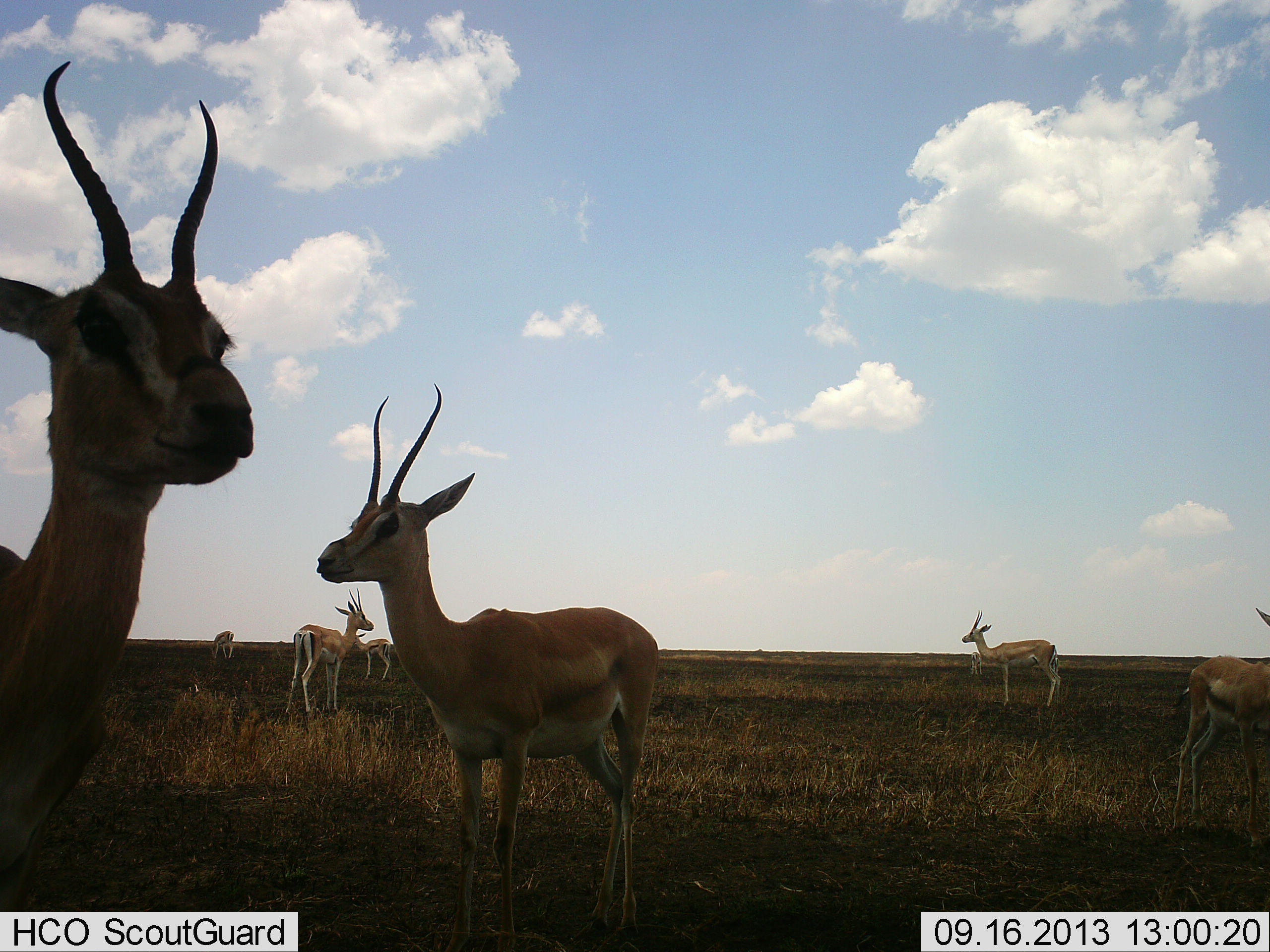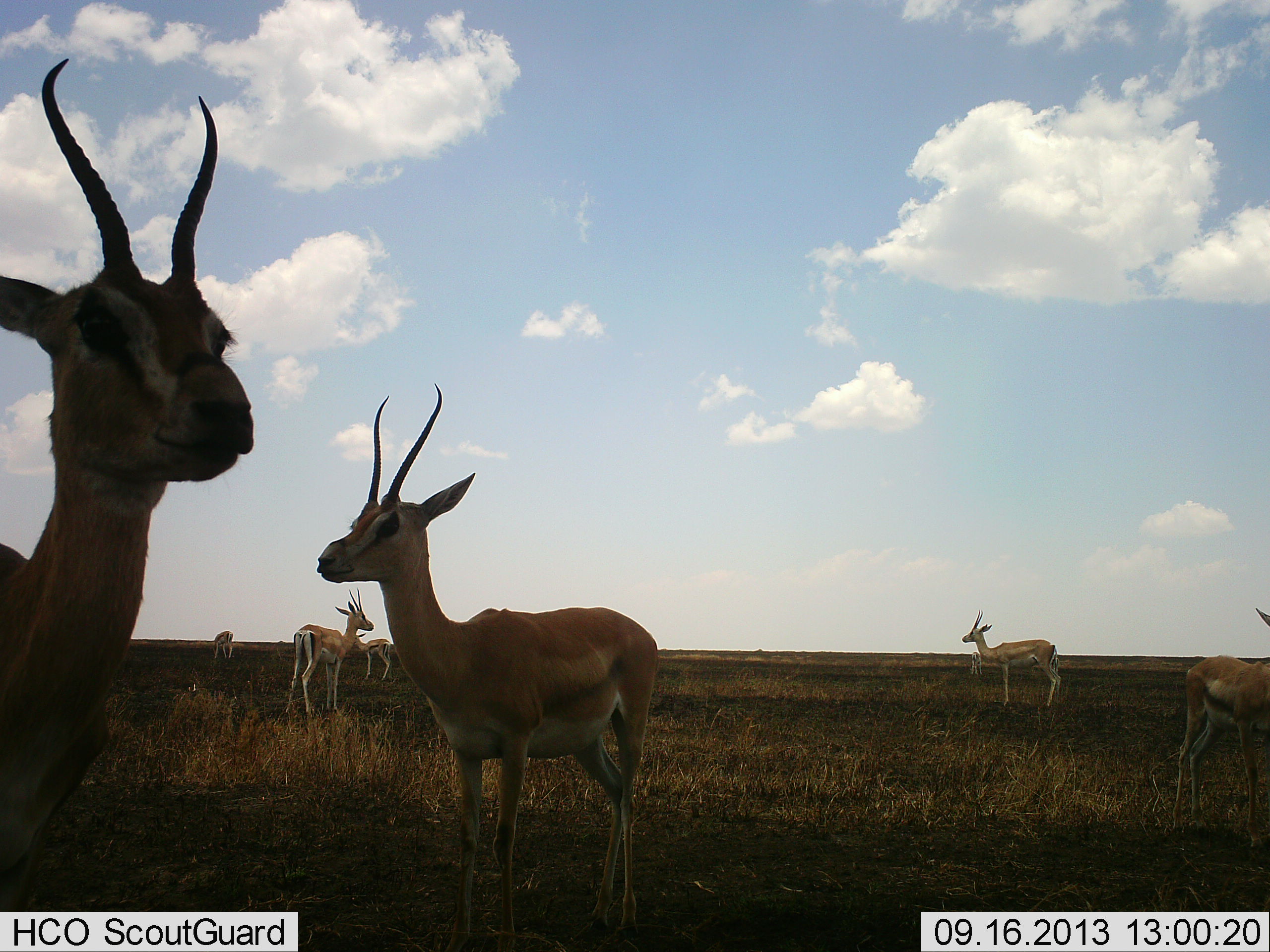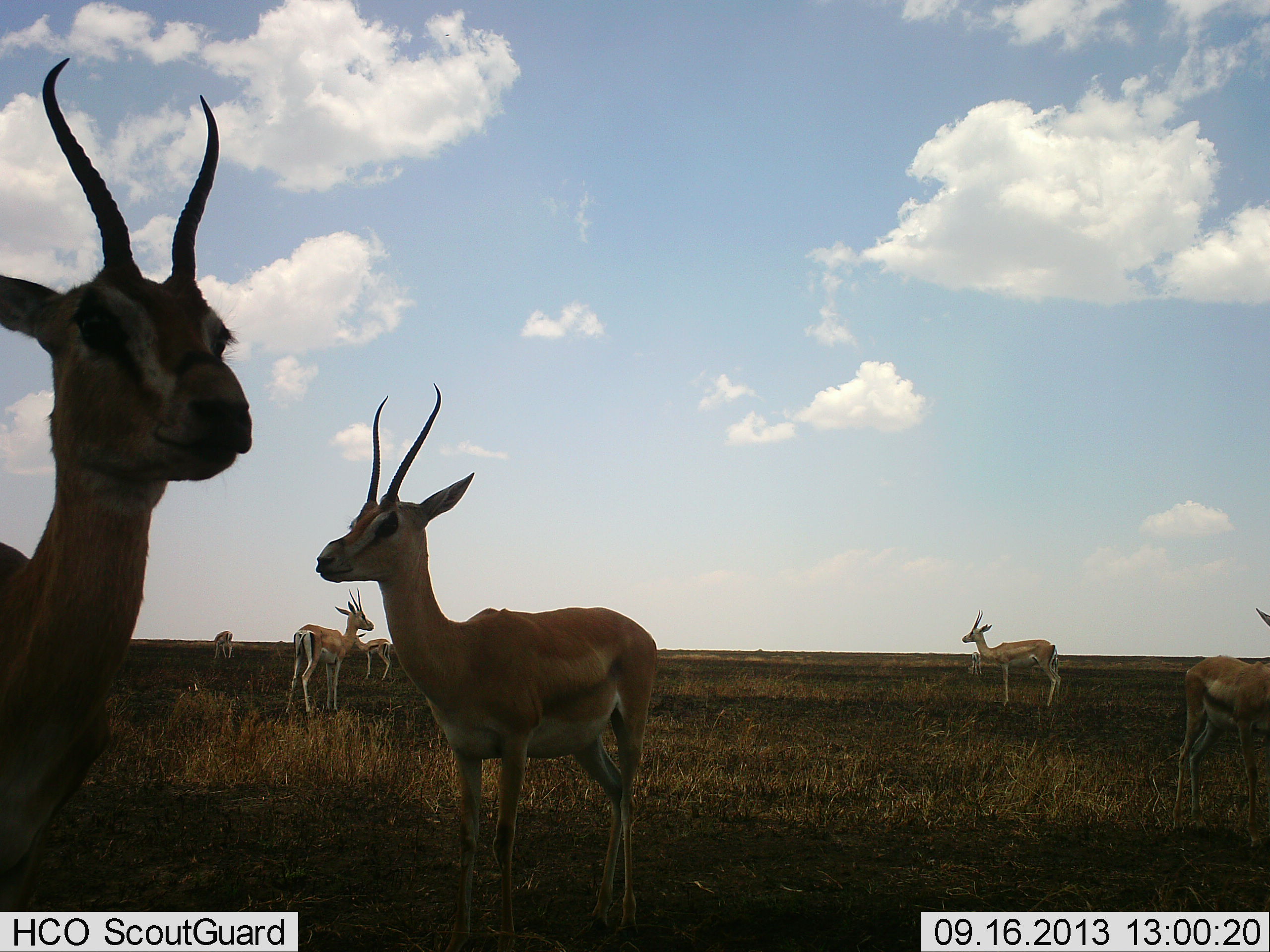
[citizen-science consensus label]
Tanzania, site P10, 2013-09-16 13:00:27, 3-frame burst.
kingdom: Animalia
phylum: Chordata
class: Mammalia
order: Artiodactyla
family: Bovidae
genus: Nanger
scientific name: Nanger granti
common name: grant's gazelle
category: gazellegrants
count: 7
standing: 93%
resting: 0%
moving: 4%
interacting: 0%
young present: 7%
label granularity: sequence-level